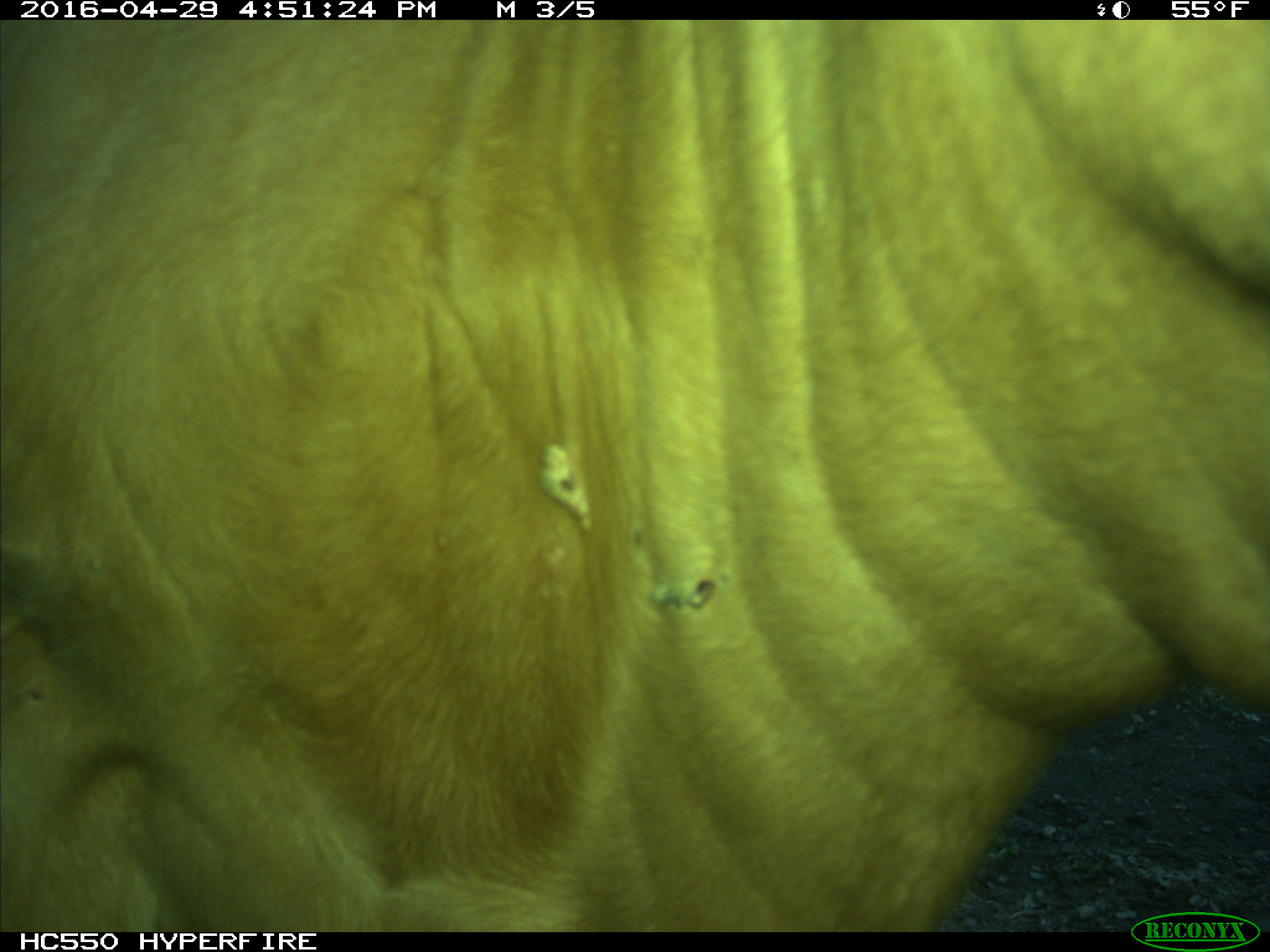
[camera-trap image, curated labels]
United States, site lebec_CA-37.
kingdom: Animalia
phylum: Chordata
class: Mammalia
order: Artiodactyla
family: Bovidae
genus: Bos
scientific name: Bos taurus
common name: domestic cow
Bos taurus (domestic cow).